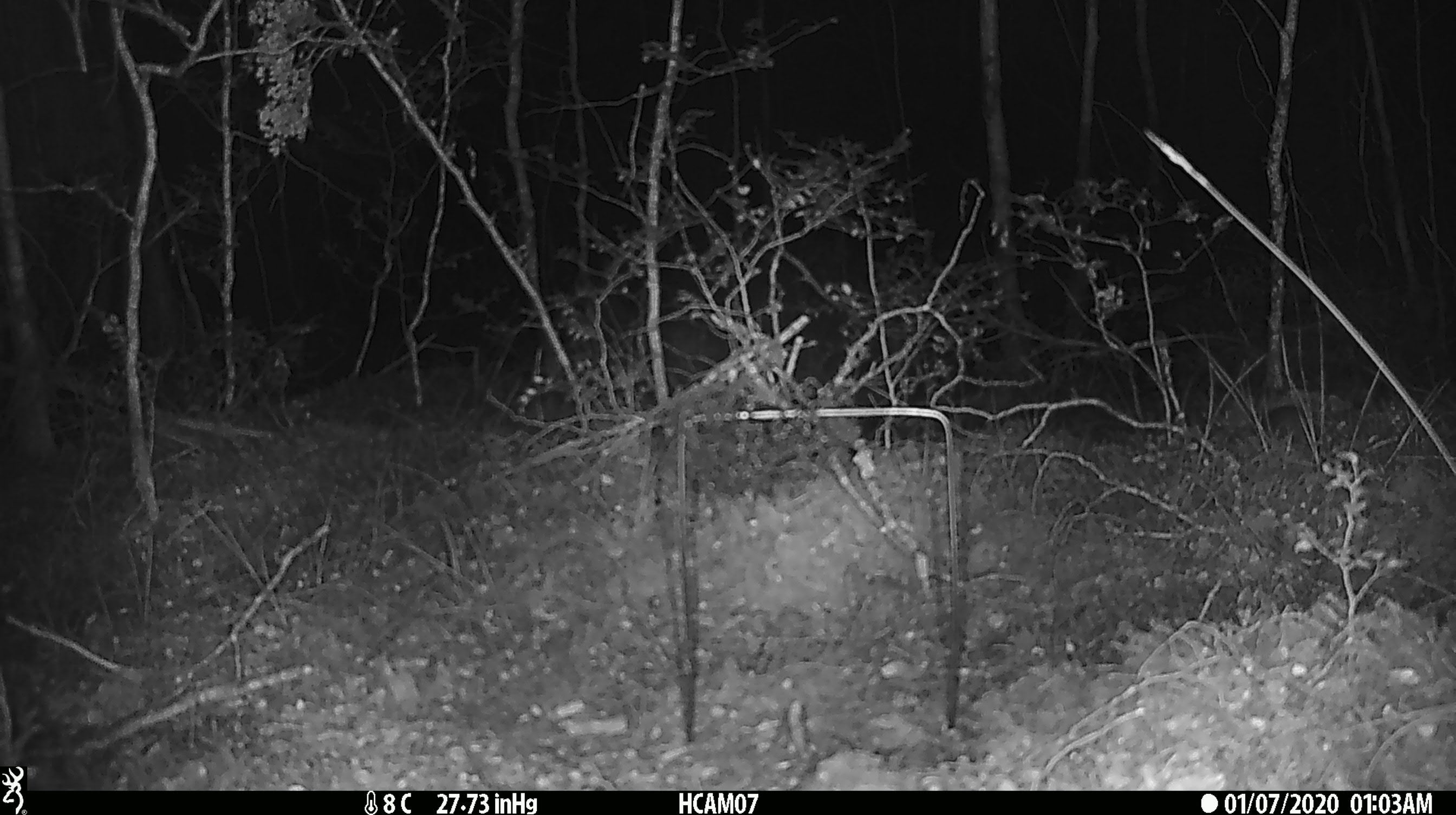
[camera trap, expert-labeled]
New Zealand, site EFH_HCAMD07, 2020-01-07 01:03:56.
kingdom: Animalia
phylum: Chordata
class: Mammalia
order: Rodentia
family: Muridae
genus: Mus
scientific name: Mus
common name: mouse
Mouse (Mus).